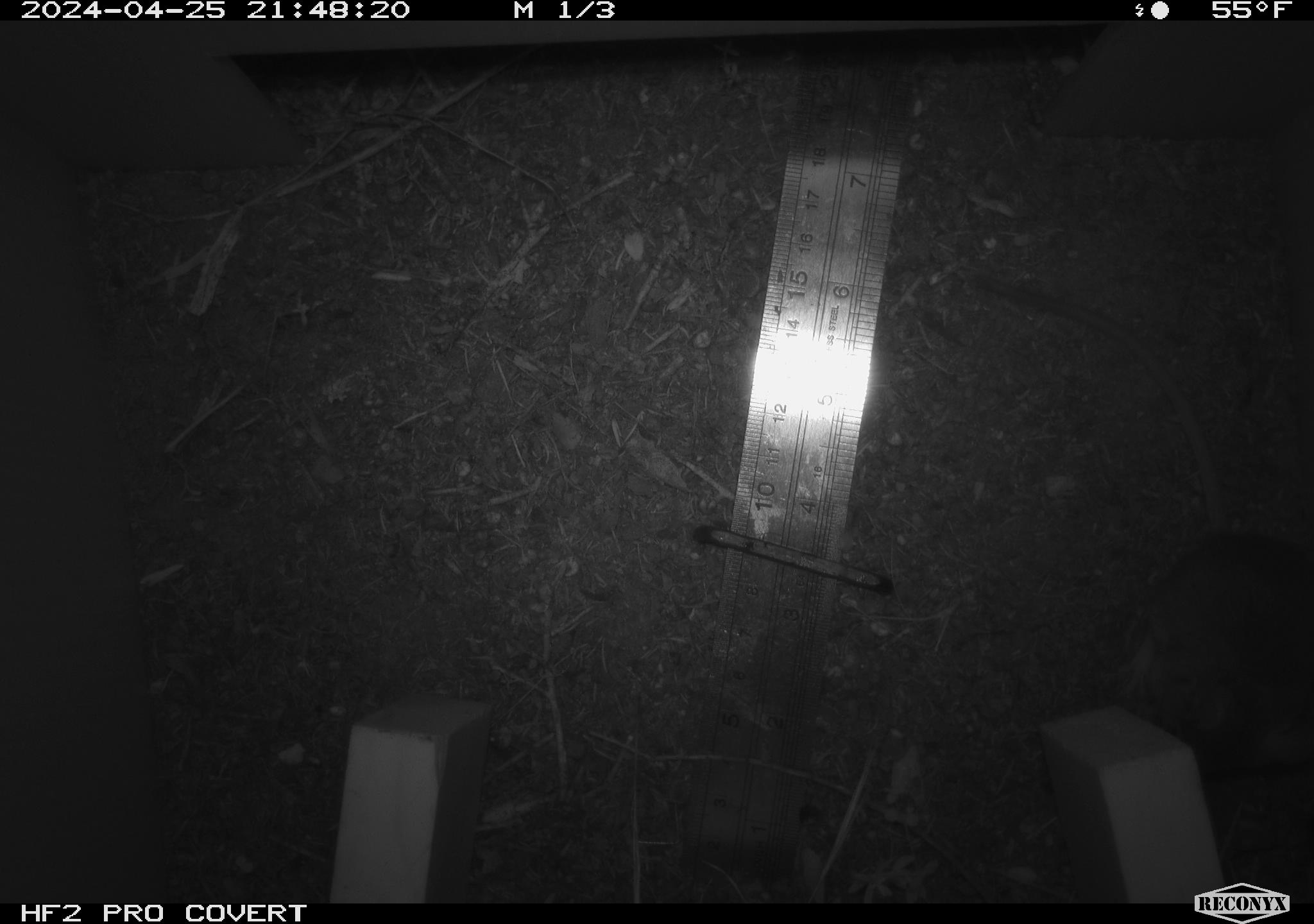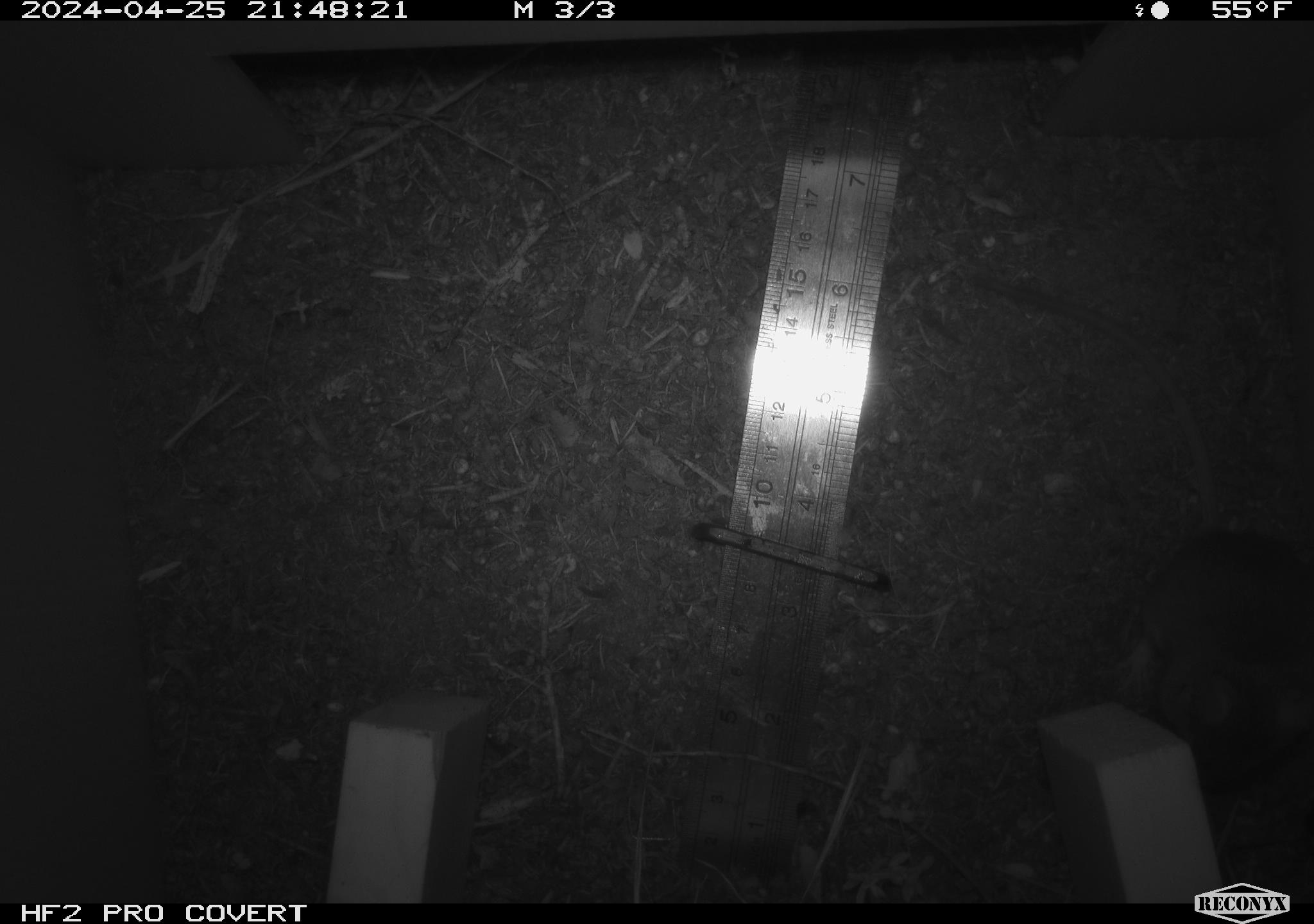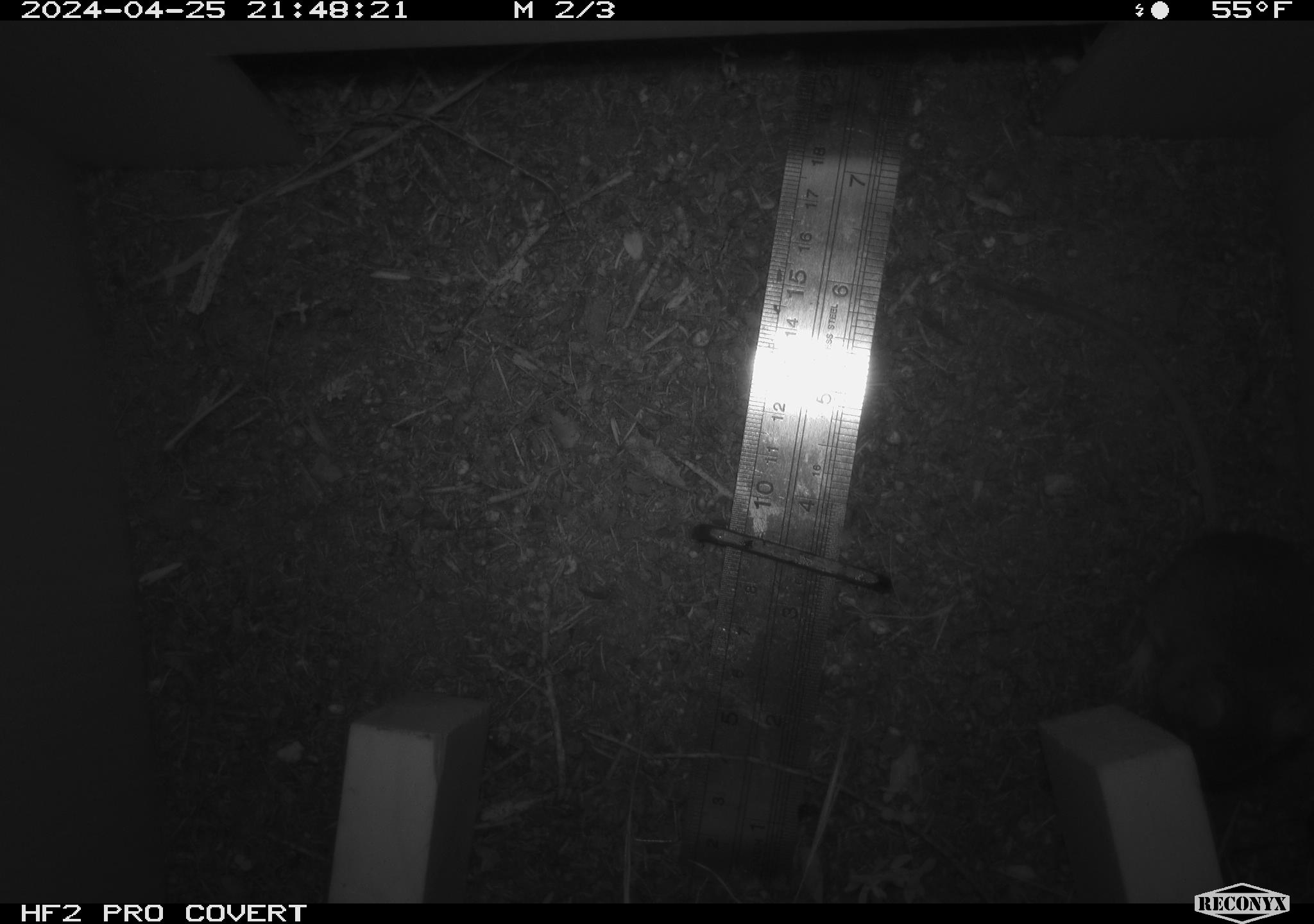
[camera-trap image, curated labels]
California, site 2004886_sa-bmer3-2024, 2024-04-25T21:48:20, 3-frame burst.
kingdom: Animalia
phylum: Chordata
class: Mammalia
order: Rodentia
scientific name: Rodentia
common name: mouse species